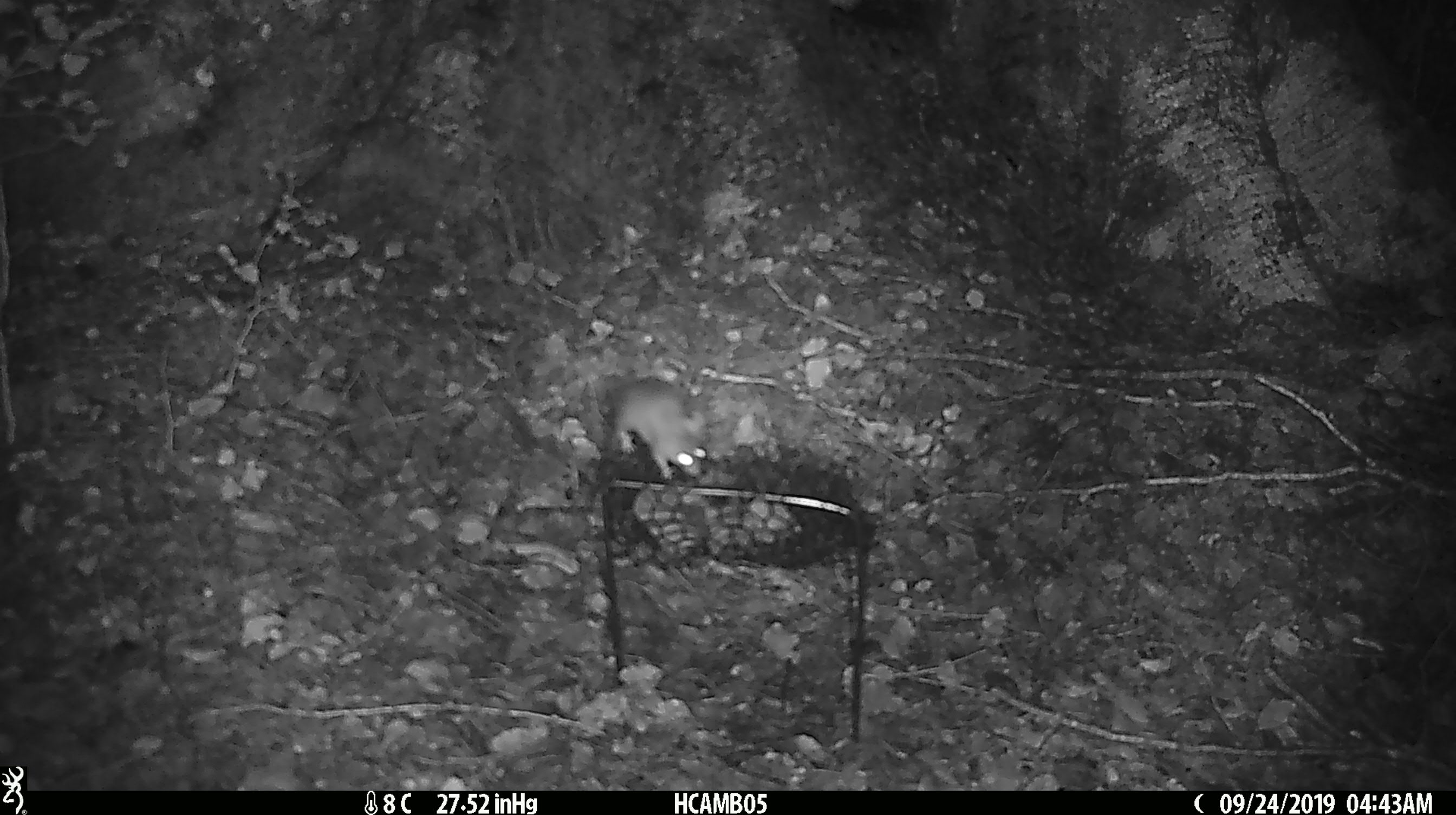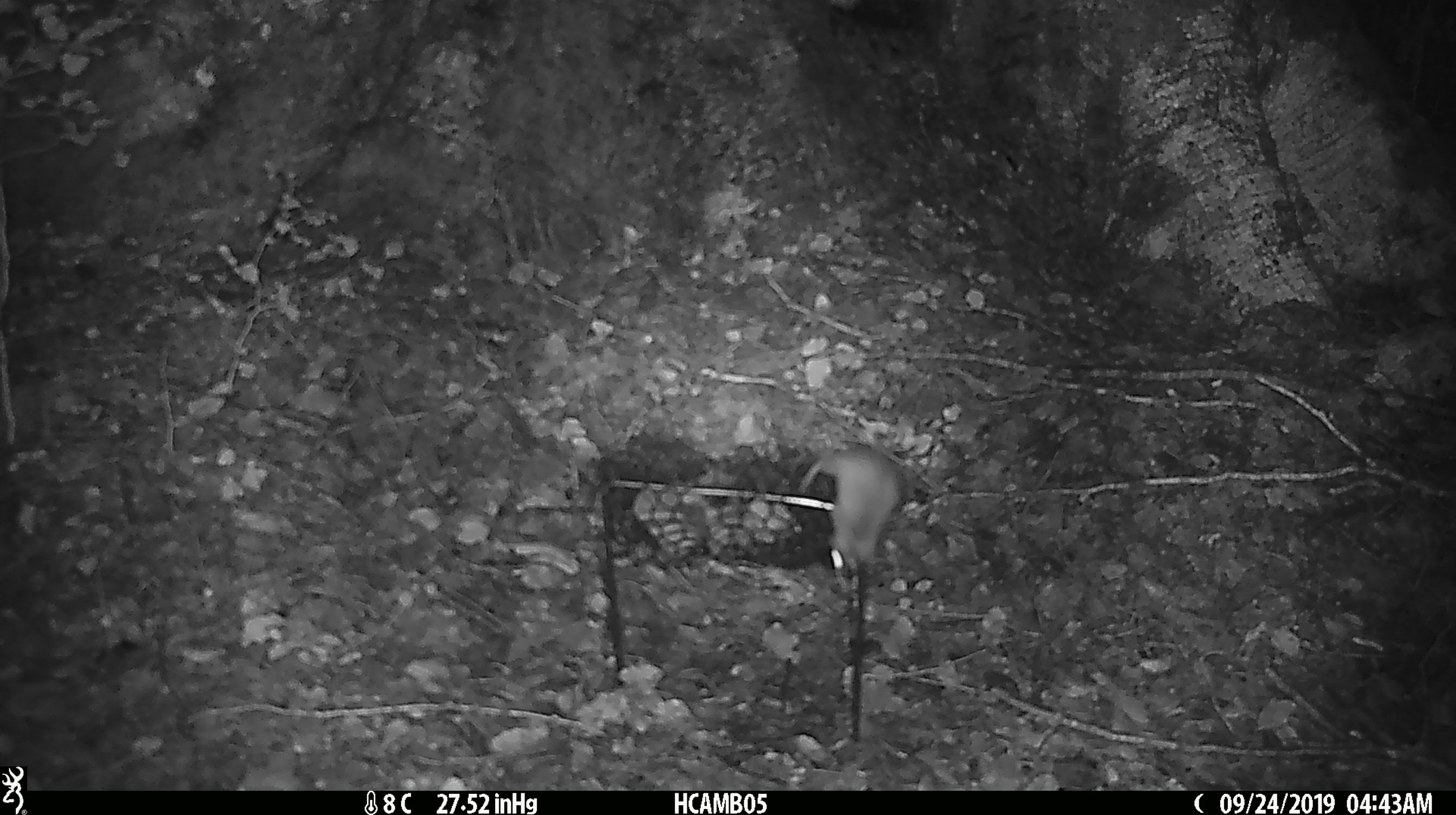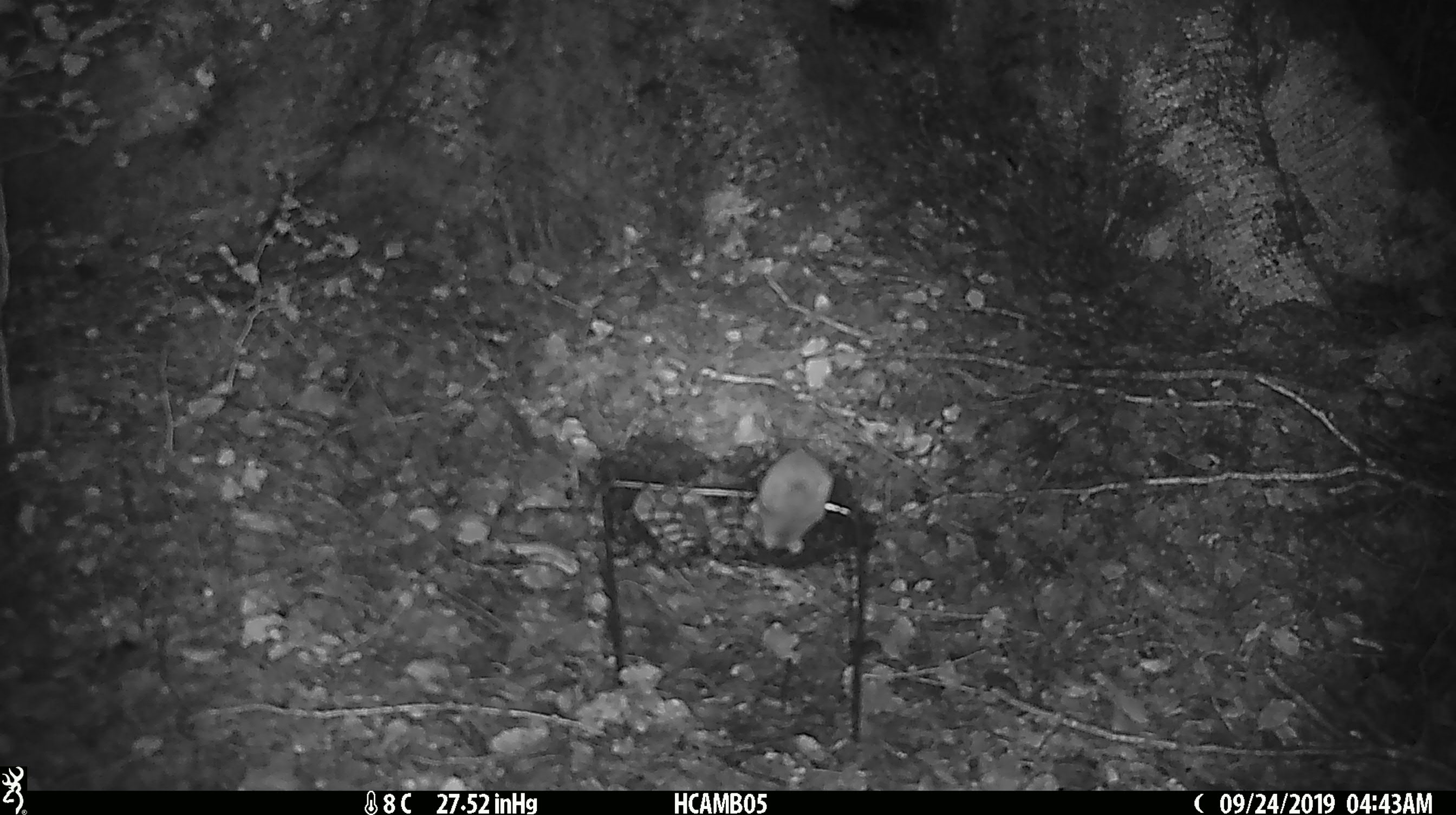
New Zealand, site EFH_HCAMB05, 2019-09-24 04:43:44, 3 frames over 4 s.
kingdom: Animalia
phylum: Chordata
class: Mammalia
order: Rodentia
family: Muridae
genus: Mus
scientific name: Mus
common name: mouse